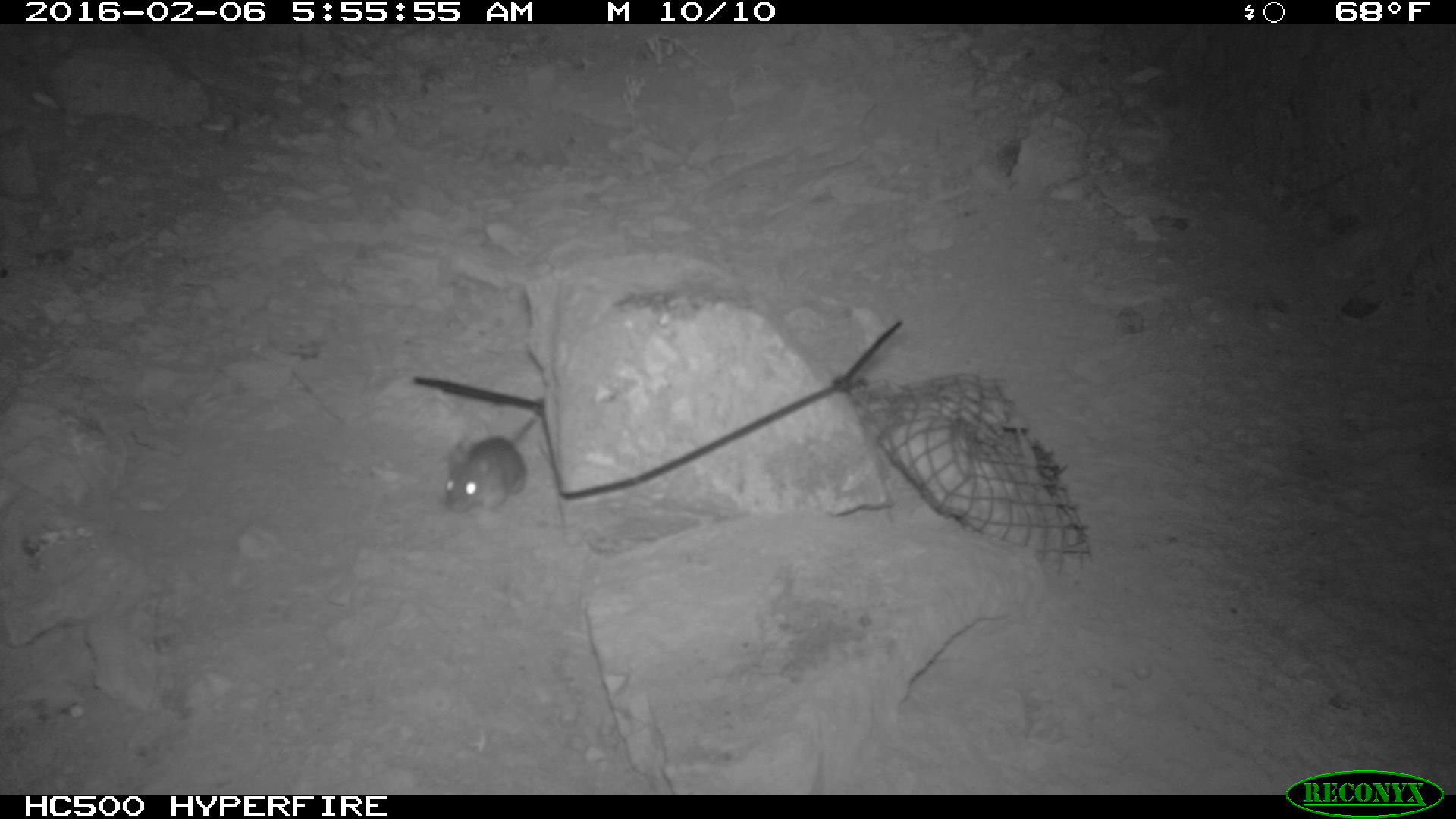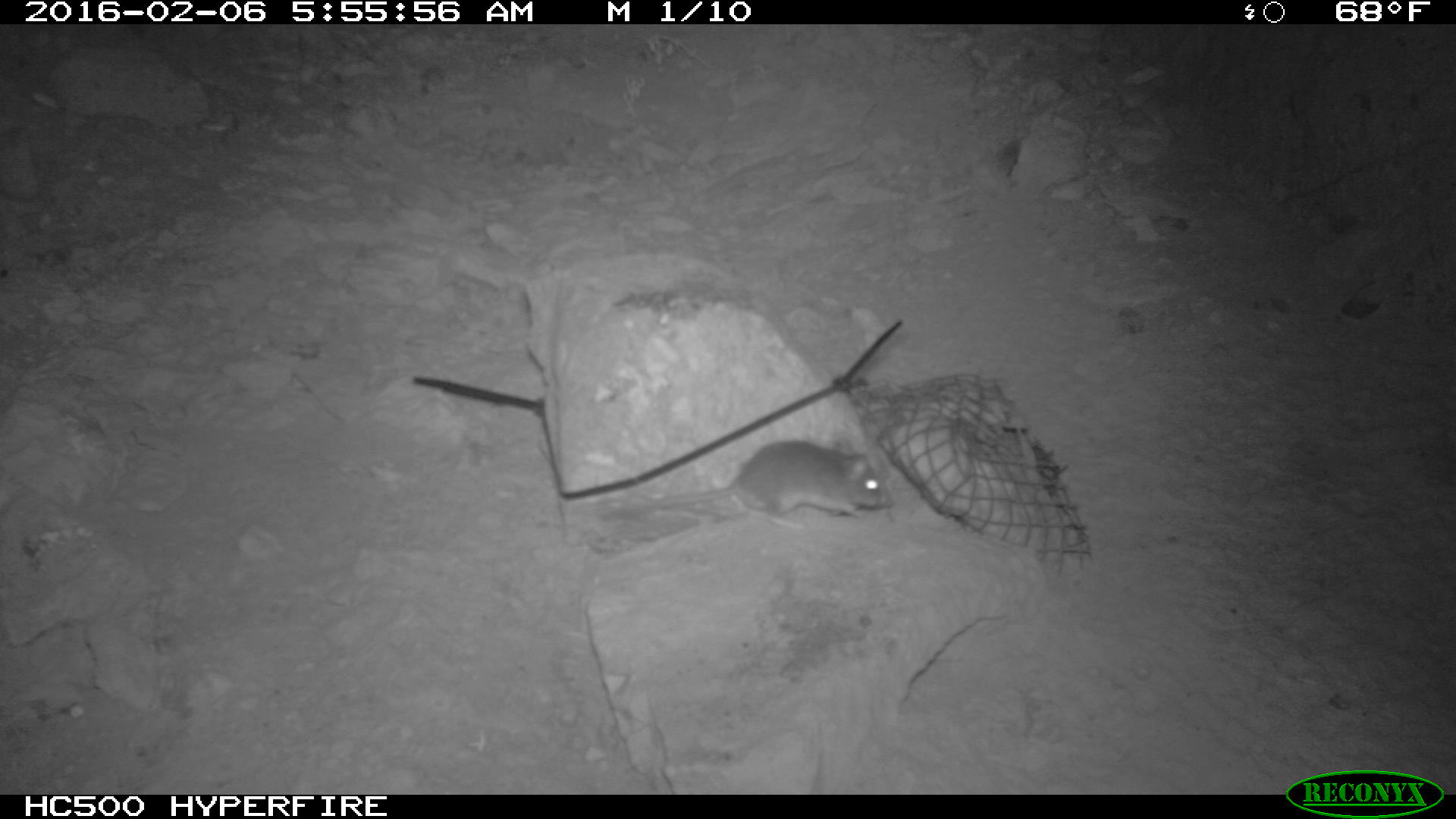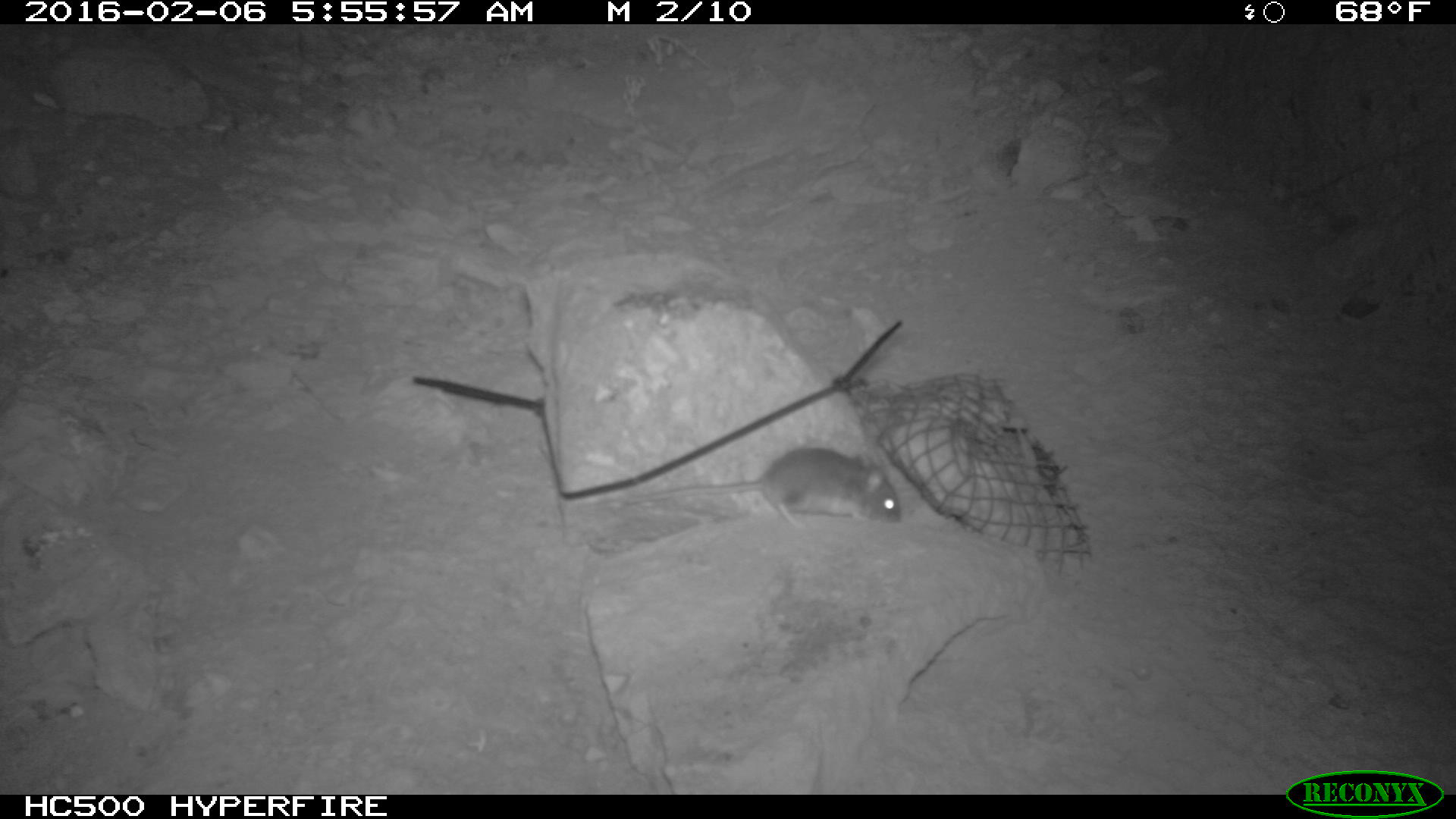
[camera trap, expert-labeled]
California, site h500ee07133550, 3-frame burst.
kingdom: Animalia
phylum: Chordata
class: Mammalia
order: Rodentia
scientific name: Rodentia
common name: rodent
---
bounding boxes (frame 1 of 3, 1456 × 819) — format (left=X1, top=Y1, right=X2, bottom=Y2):
rodent: (left=441, top=394, right=548, bottom=513)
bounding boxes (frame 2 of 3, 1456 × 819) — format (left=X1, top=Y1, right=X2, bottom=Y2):
rodent: (left=650, top=431, right=893, bottom=528)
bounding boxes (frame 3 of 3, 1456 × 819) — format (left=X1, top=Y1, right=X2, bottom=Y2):
rodent: (left=623, top=448, right=905, bottom=529)